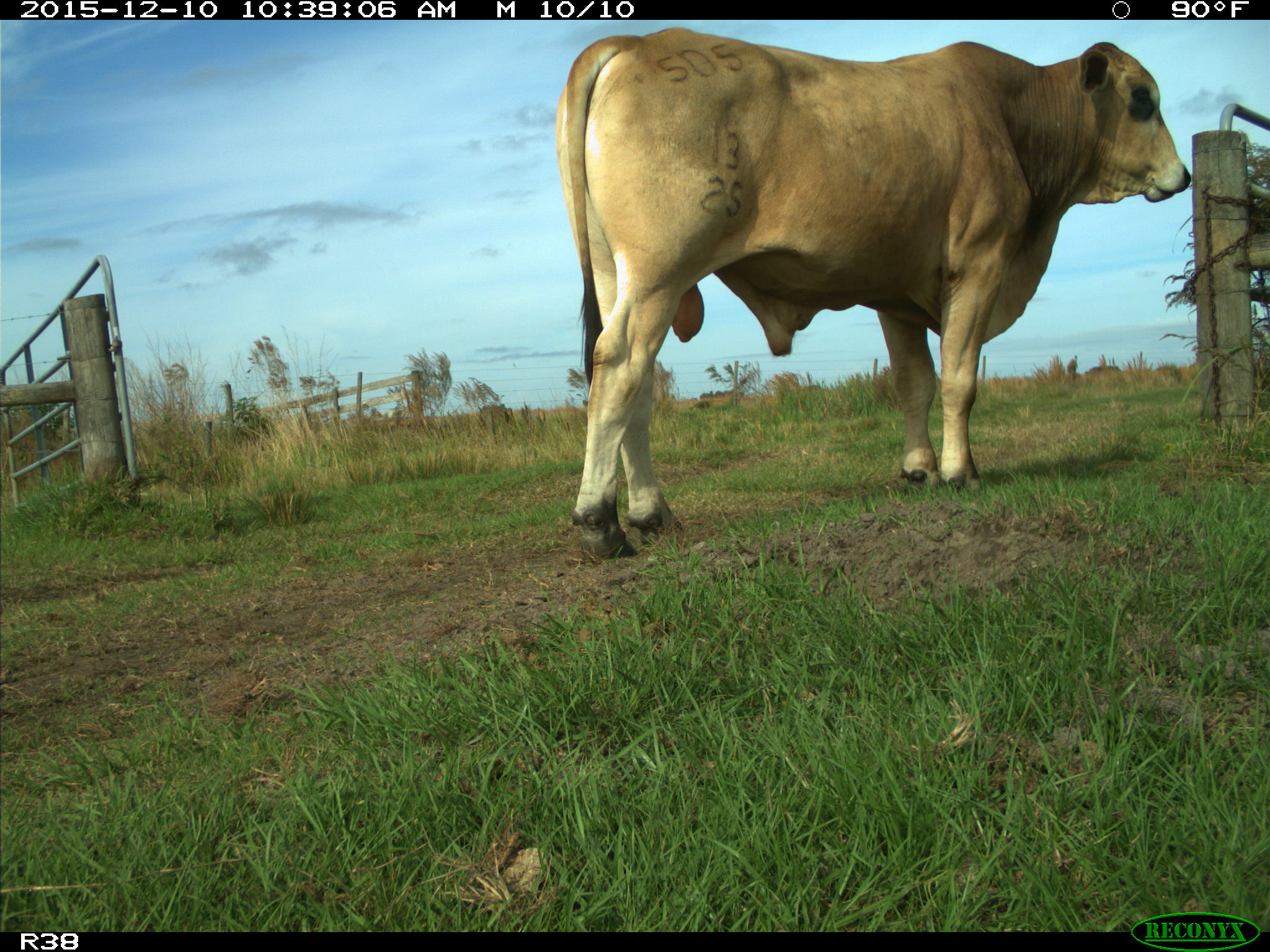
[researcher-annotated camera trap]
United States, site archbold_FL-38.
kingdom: Animalia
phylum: Chordata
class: Mammalia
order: Artiodactyla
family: Bovidae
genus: Bos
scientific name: Bos taurus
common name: domestic cow